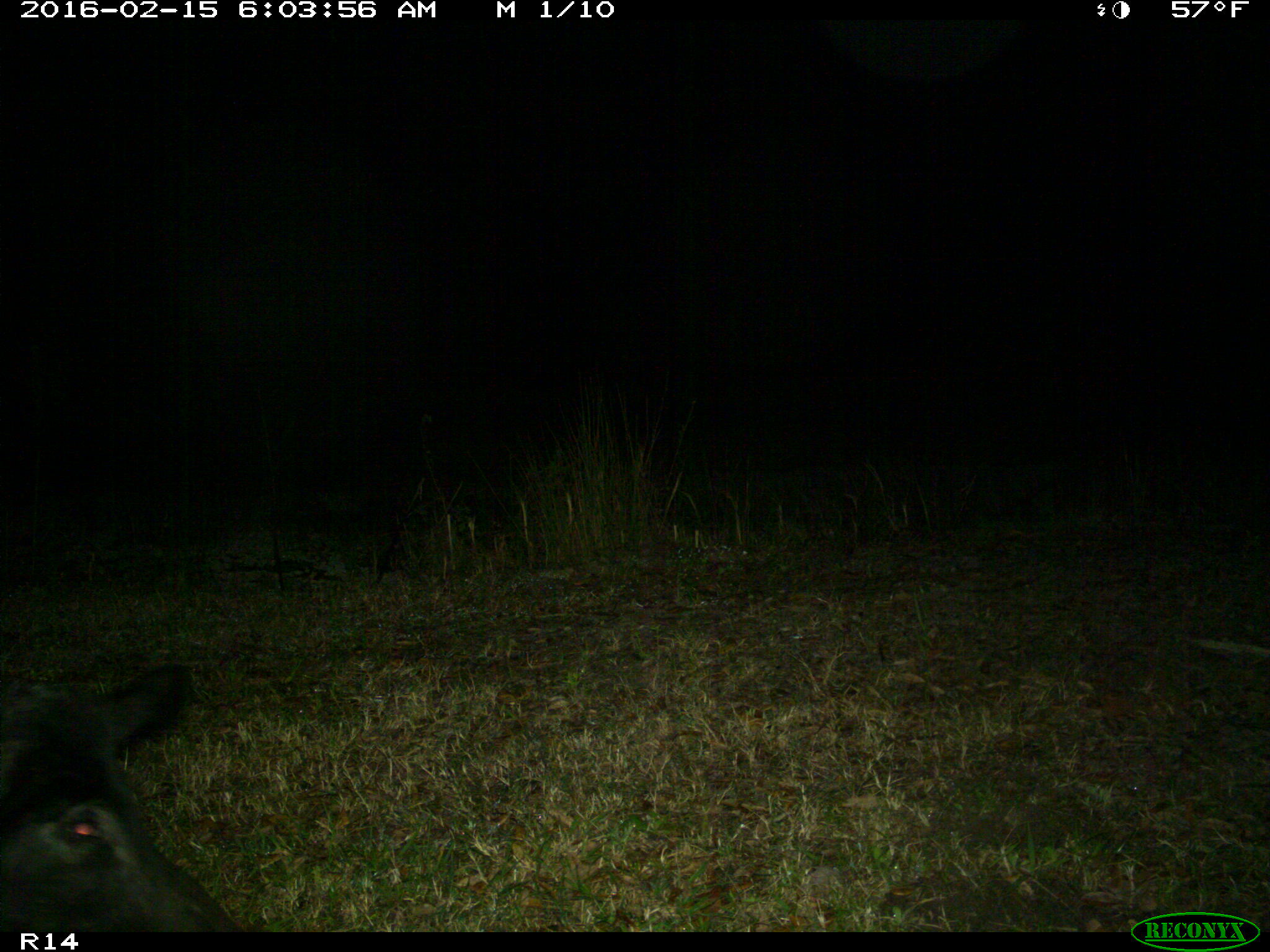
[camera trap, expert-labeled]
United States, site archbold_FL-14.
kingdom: Animalia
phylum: Chordata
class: Mammalia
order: Artiodactyla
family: Suidae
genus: Sus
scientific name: Sus scrofa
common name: wild boar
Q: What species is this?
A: Sus scrofa (wild boar).